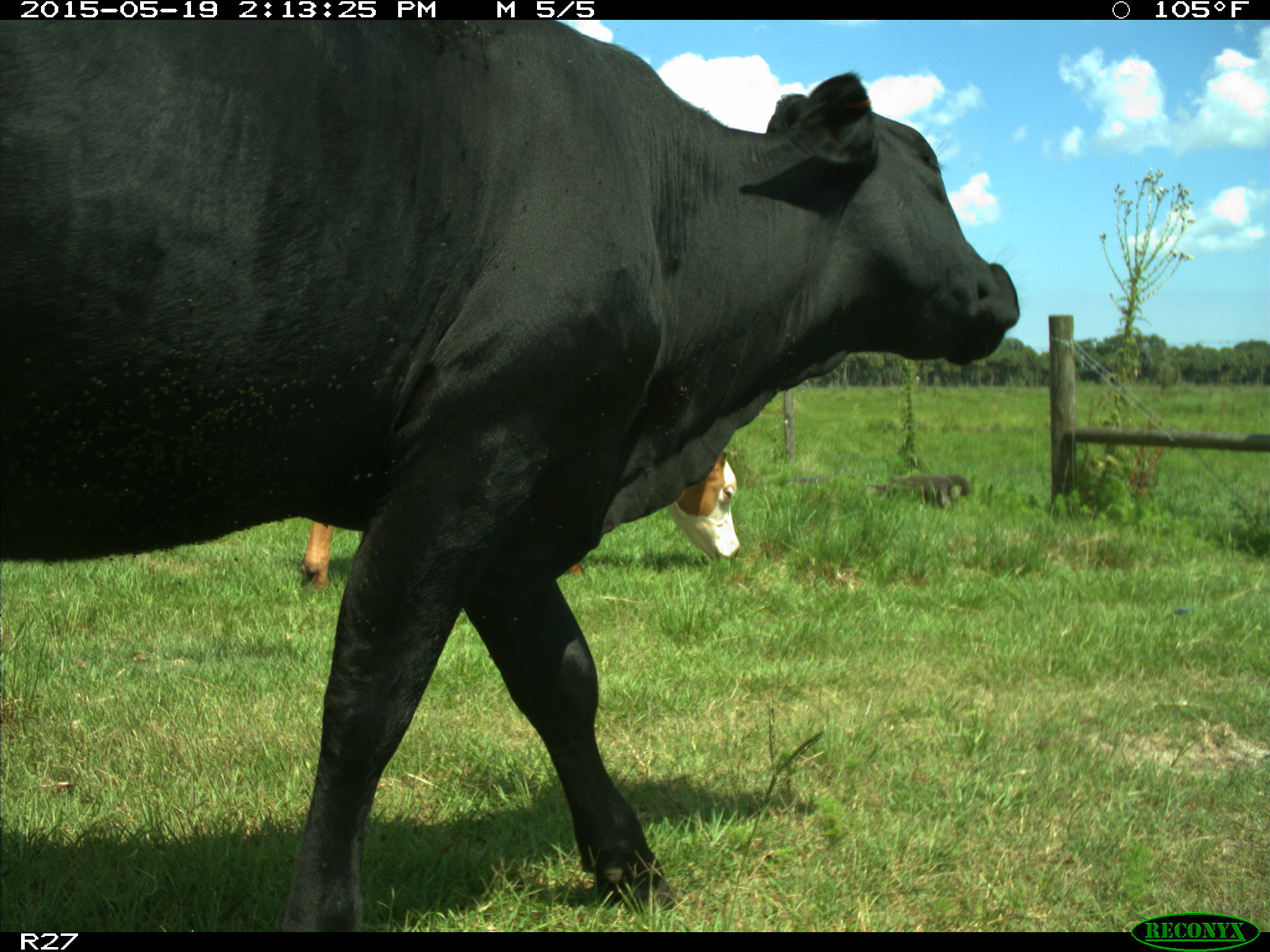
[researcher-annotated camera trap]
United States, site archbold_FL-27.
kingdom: Animalia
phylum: Chordata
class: Mammalia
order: Artiodactyla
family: Bovidae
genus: Bos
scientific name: Bos taurus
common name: domestic cow